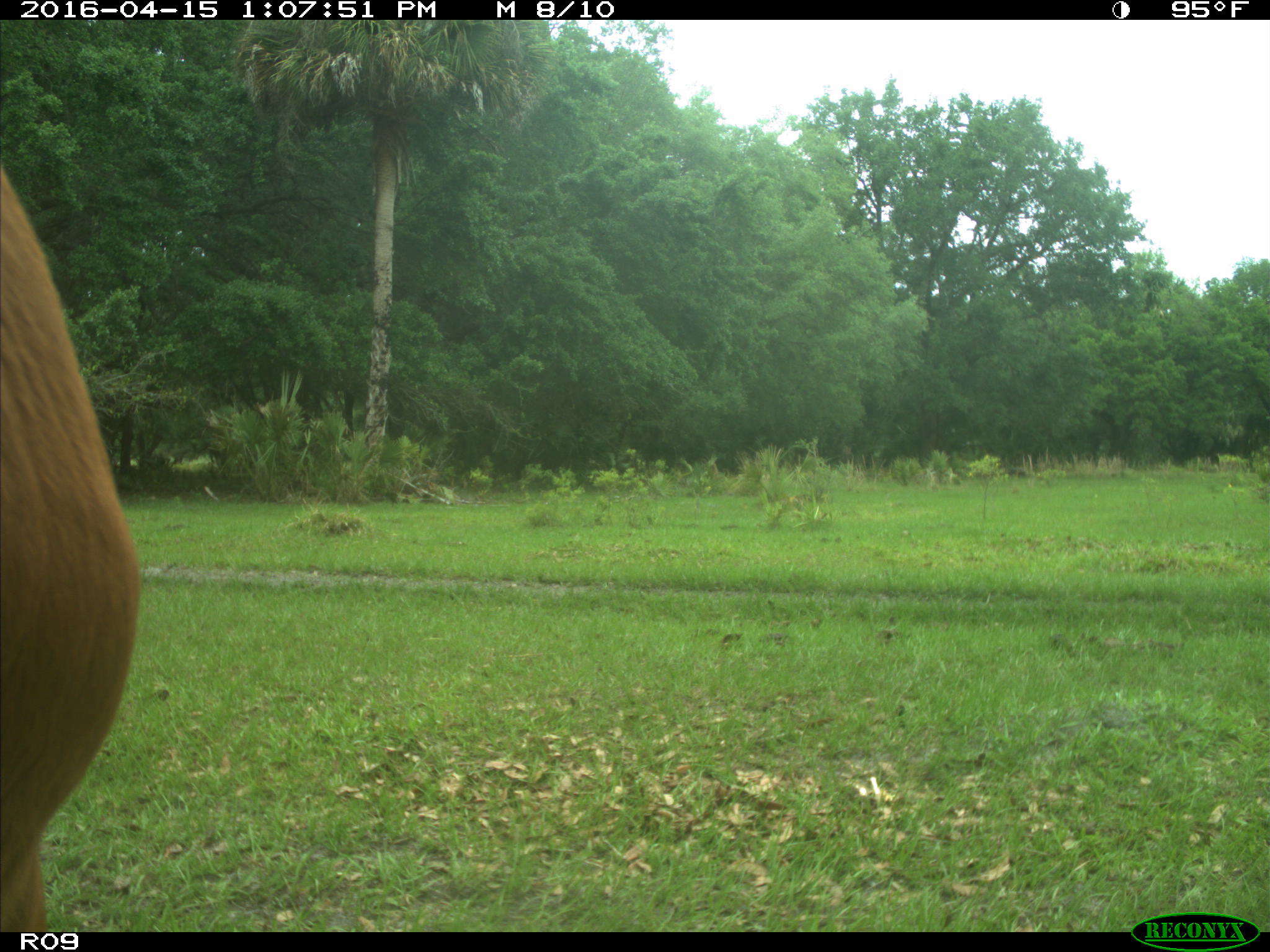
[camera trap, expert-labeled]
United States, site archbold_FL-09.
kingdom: Animalia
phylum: Chordata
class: Mammalia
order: Artiodactyla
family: Bovidae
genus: Bos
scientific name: Bos taurus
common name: domestic cow